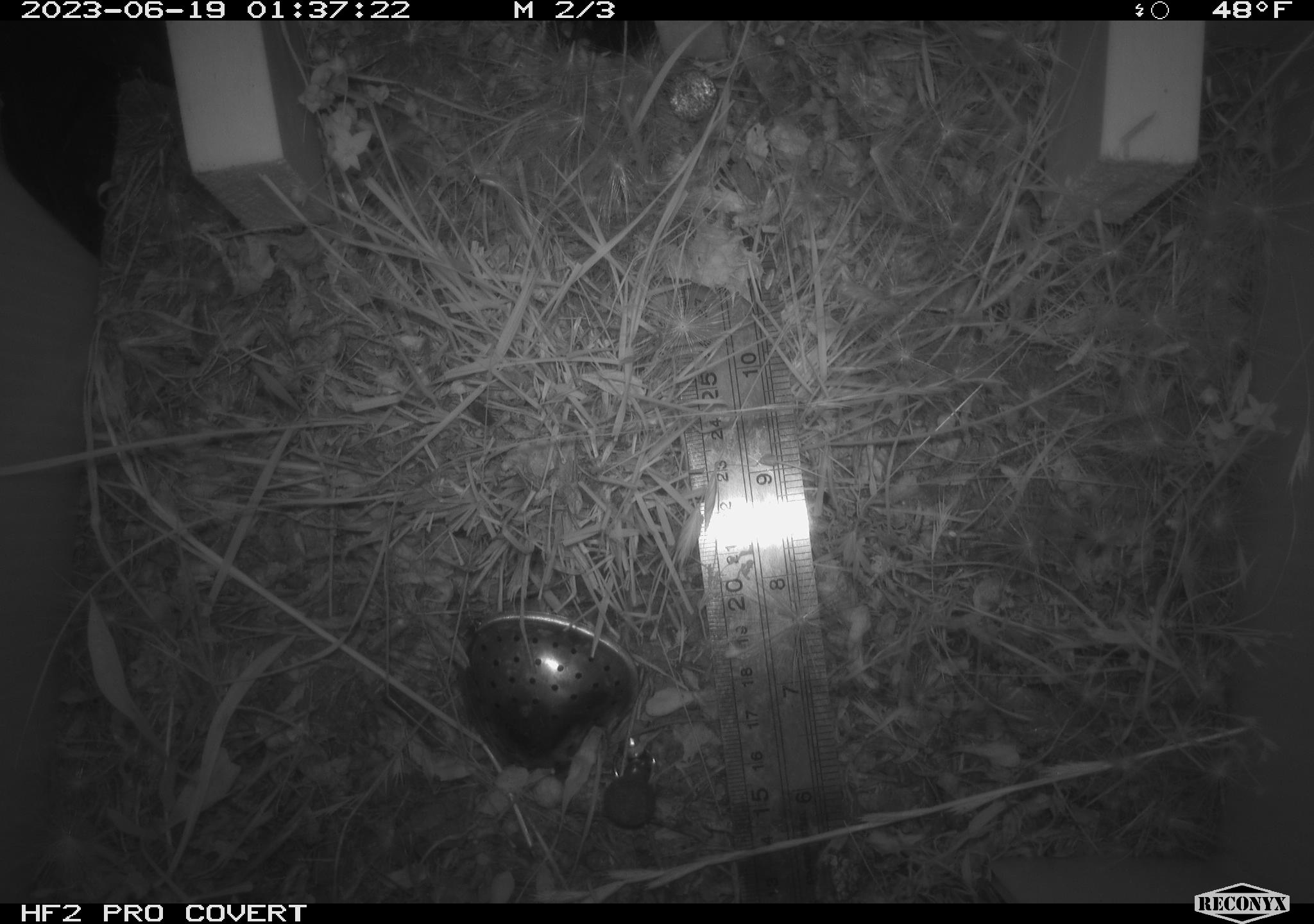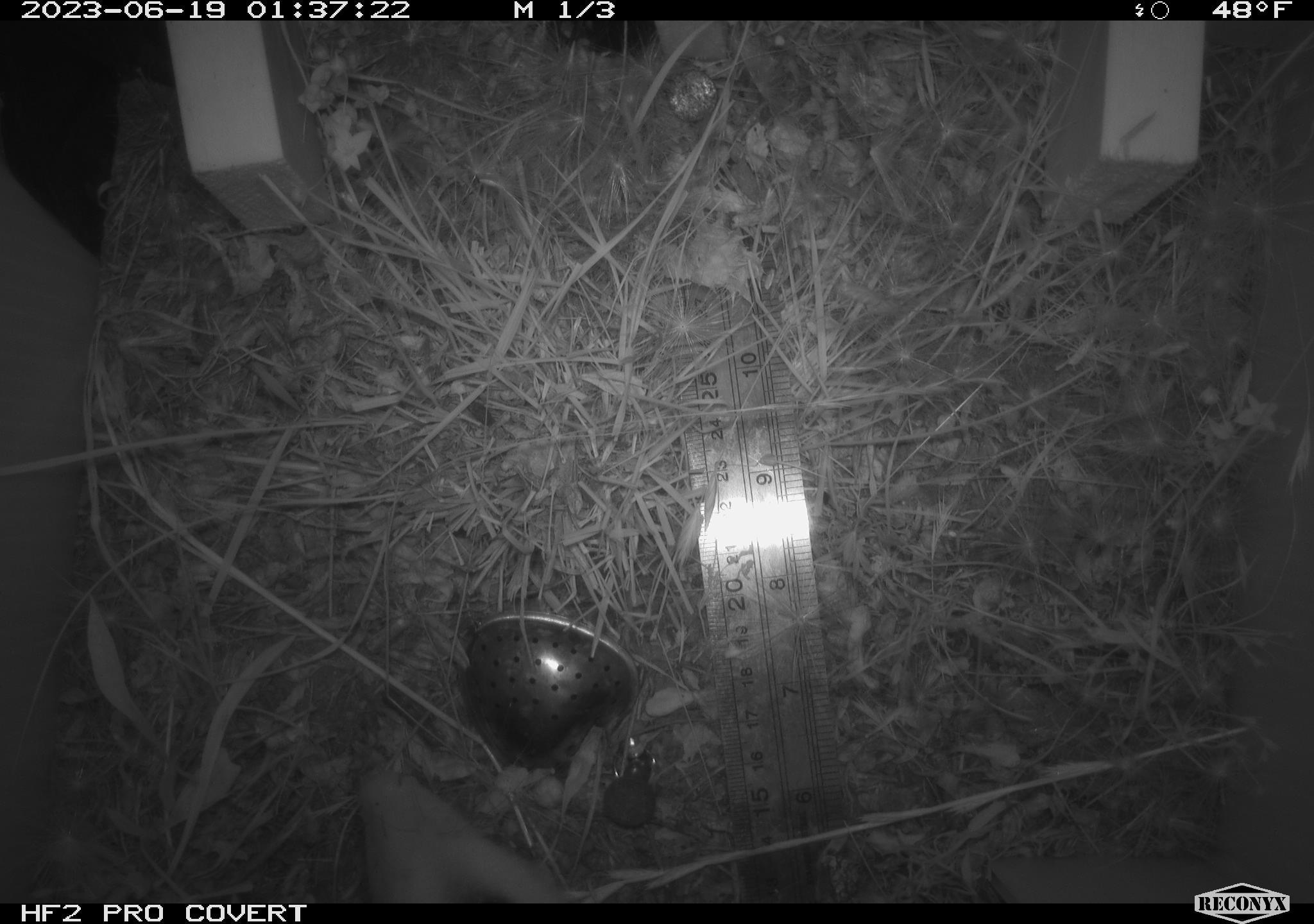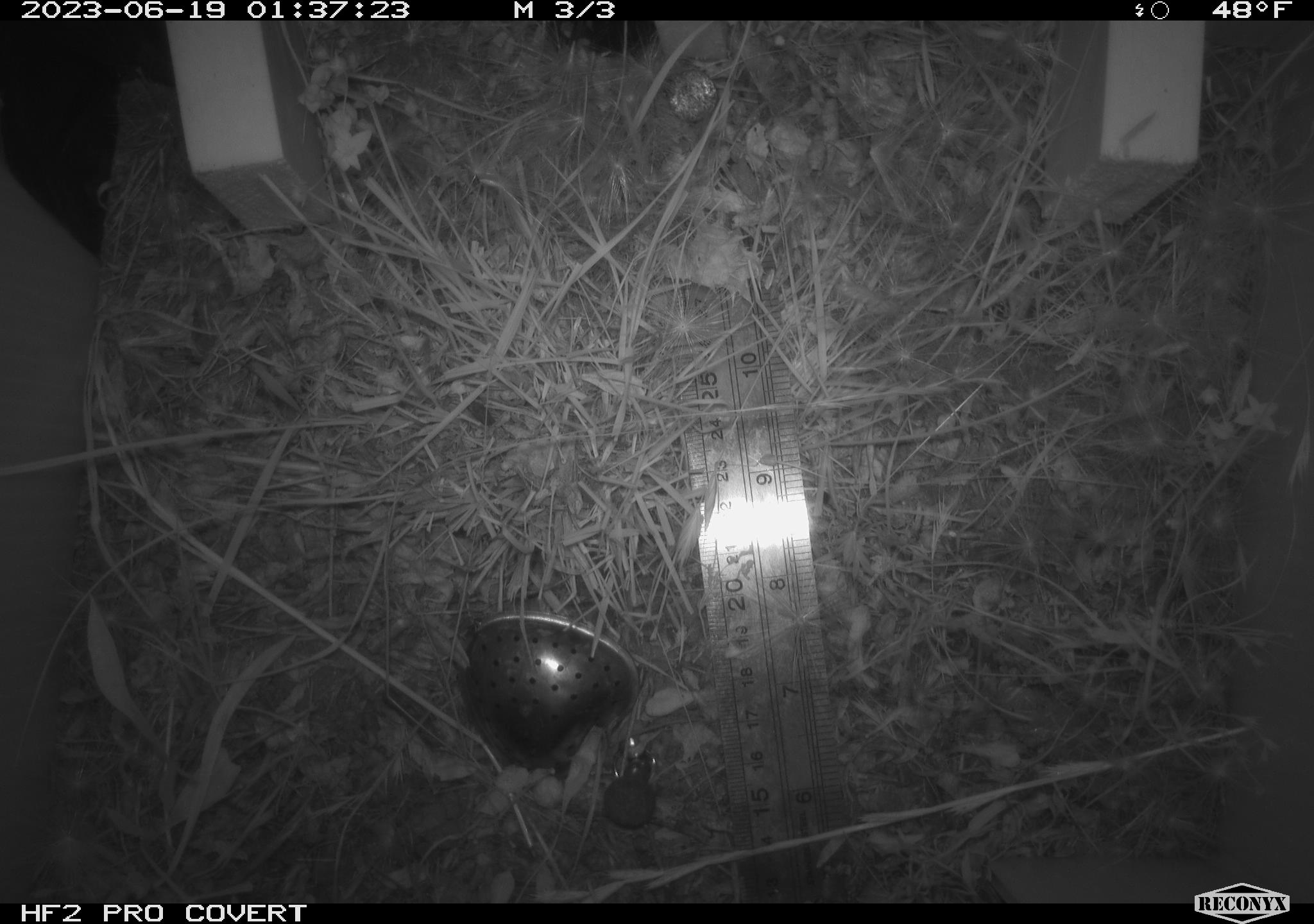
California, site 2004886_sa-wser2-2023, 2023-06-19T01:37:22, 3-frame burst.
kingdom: Animalia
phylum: Chordata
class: Mammalia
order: Didelphimorphia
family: Didelphidae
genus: Didelphis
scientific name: Didelphis virginiana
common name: virginia opossum